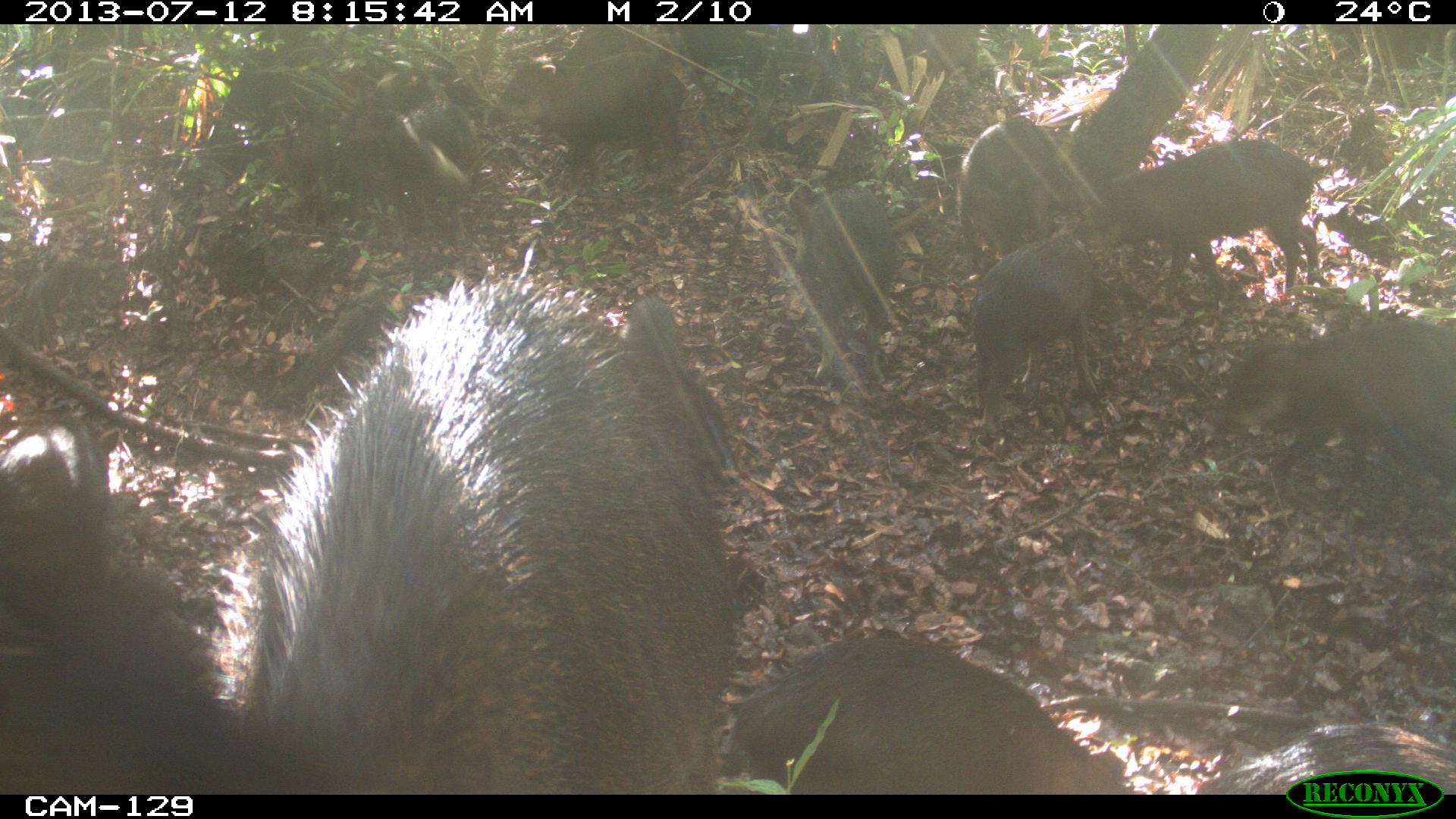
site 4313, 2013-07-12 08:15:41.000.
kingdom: Animalia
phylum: Chordata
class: Mammalia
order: Artiodactyla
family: Tayassuidae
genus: Tayassu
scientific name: Tayassu pecari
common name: white-lipped peccary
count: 20